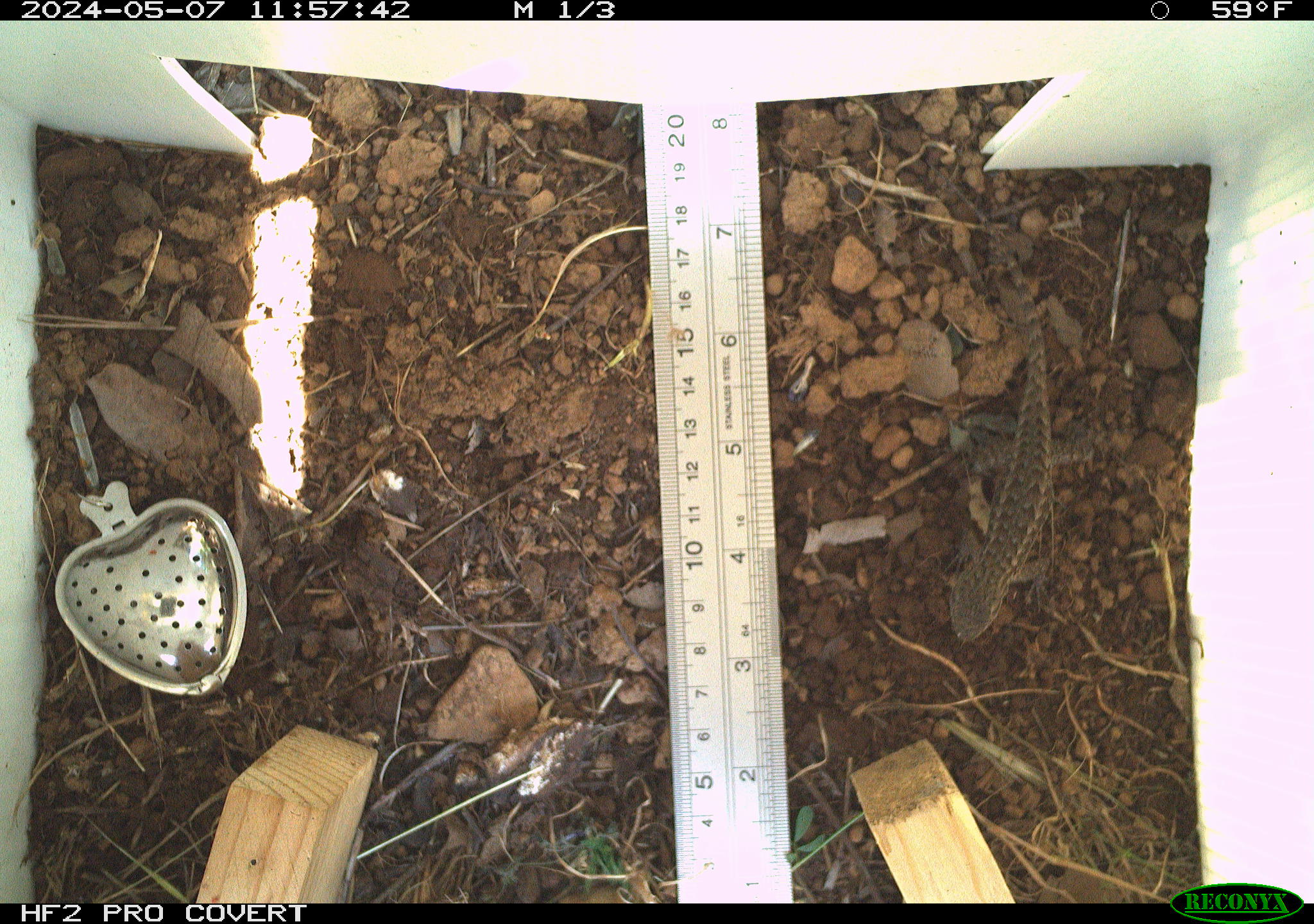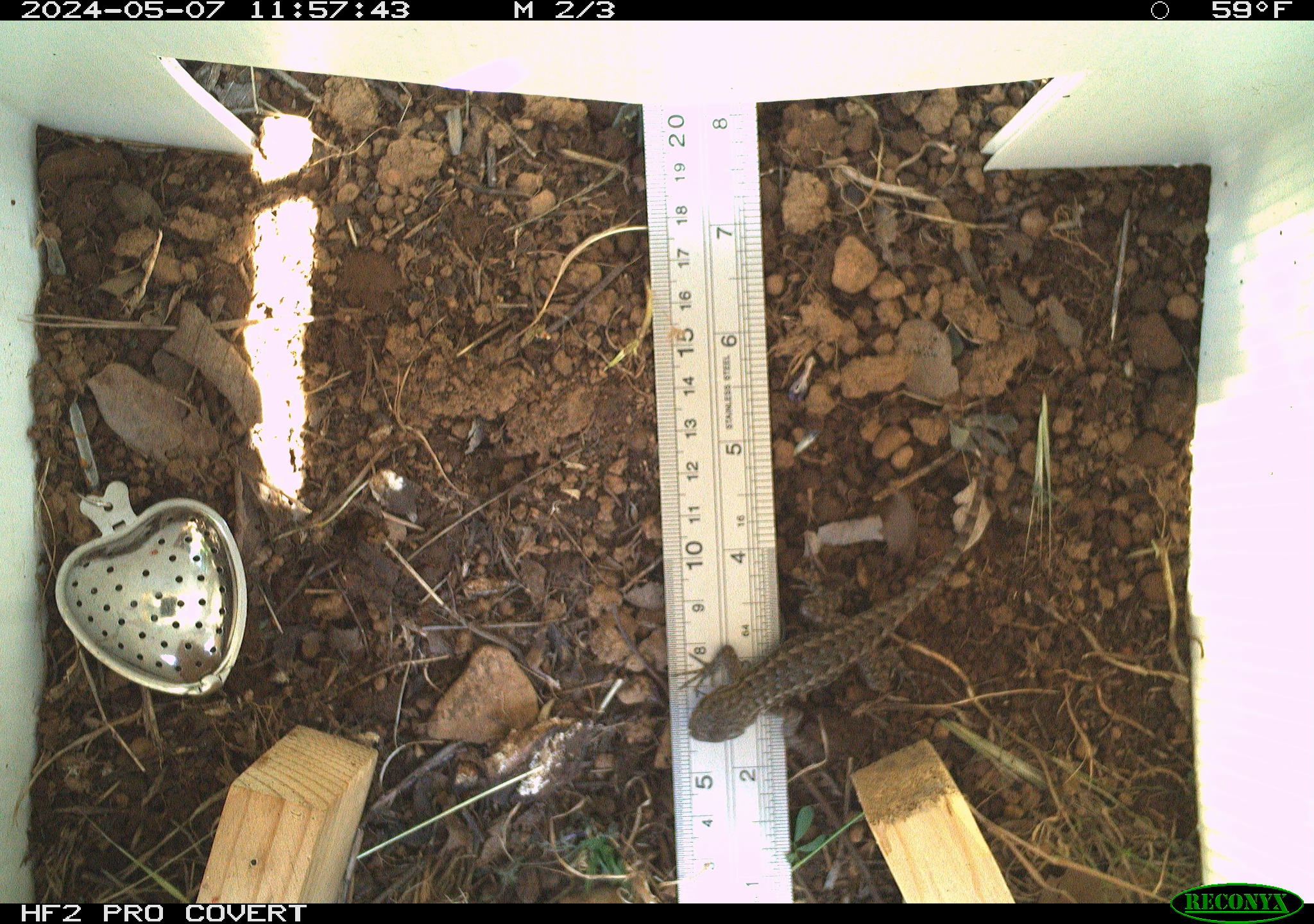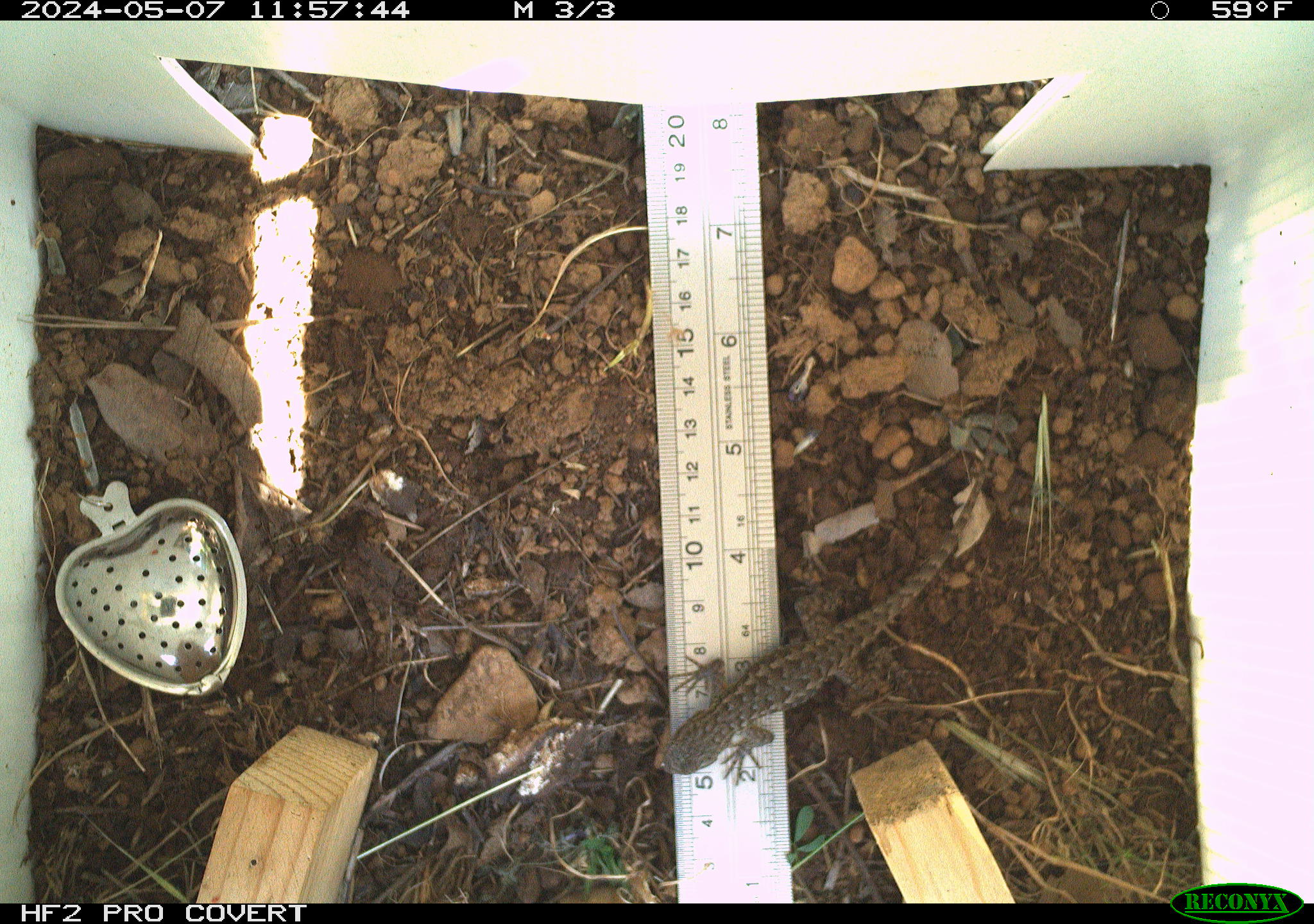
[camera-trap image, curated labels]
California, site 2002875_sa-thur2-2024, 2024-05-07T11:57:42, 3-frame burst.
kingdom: Animalia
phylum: Chordata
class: Reptilia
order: Squamata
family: Phrynosomatidae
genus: Sceloporus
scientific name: Sceloporus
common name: spiny lizards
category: sceloporus species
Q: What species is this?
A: Sceloporus species (spiny lizards) (Sceloporus).